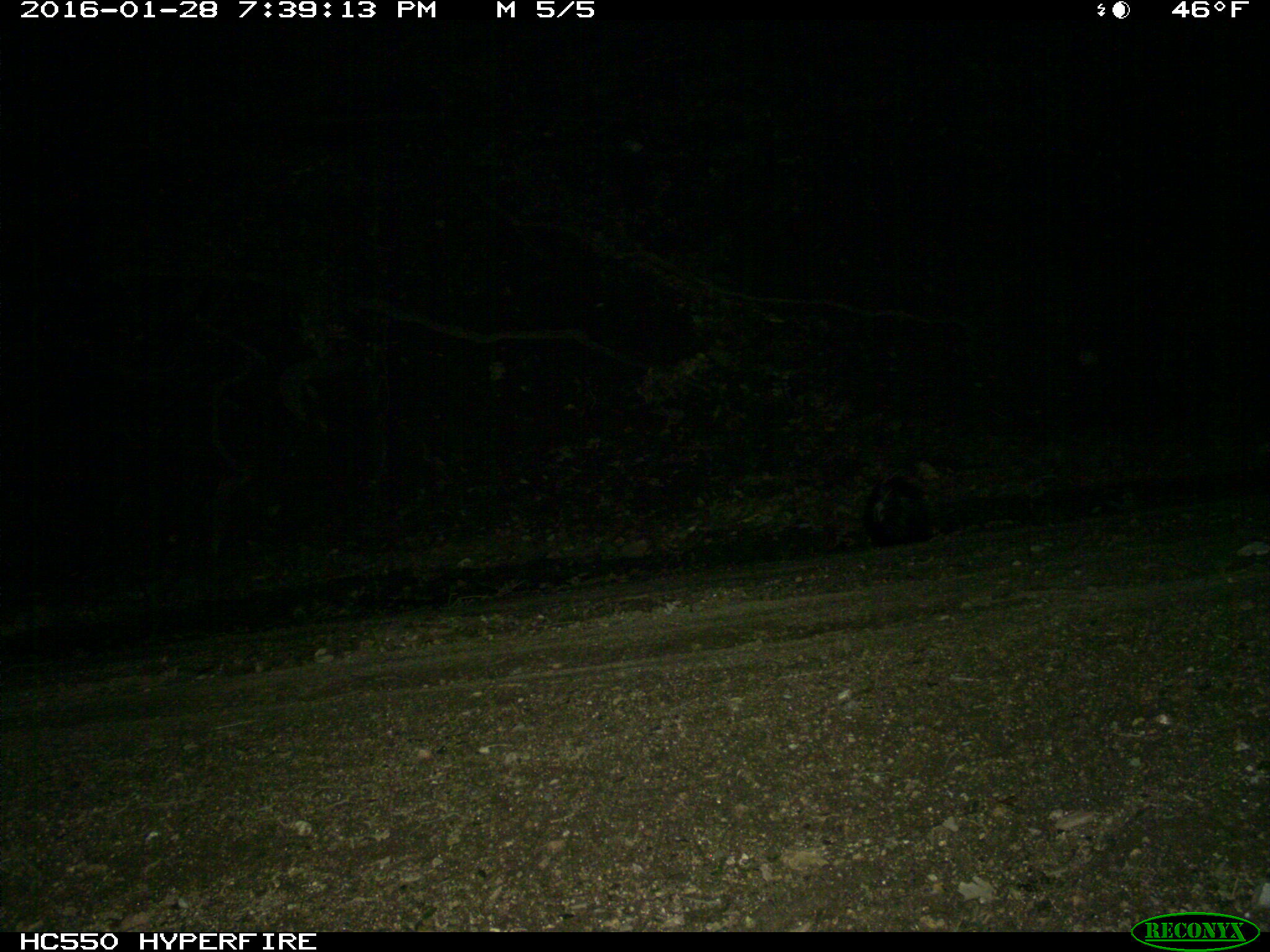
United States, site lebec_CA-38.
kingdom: Animalia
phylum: Chordata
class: Mammalia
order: Carnivora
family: Mephitidae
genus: Mephitis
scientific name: Mephitis mephitis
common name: striped skunk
Mephitis mephitis (striped skunk).